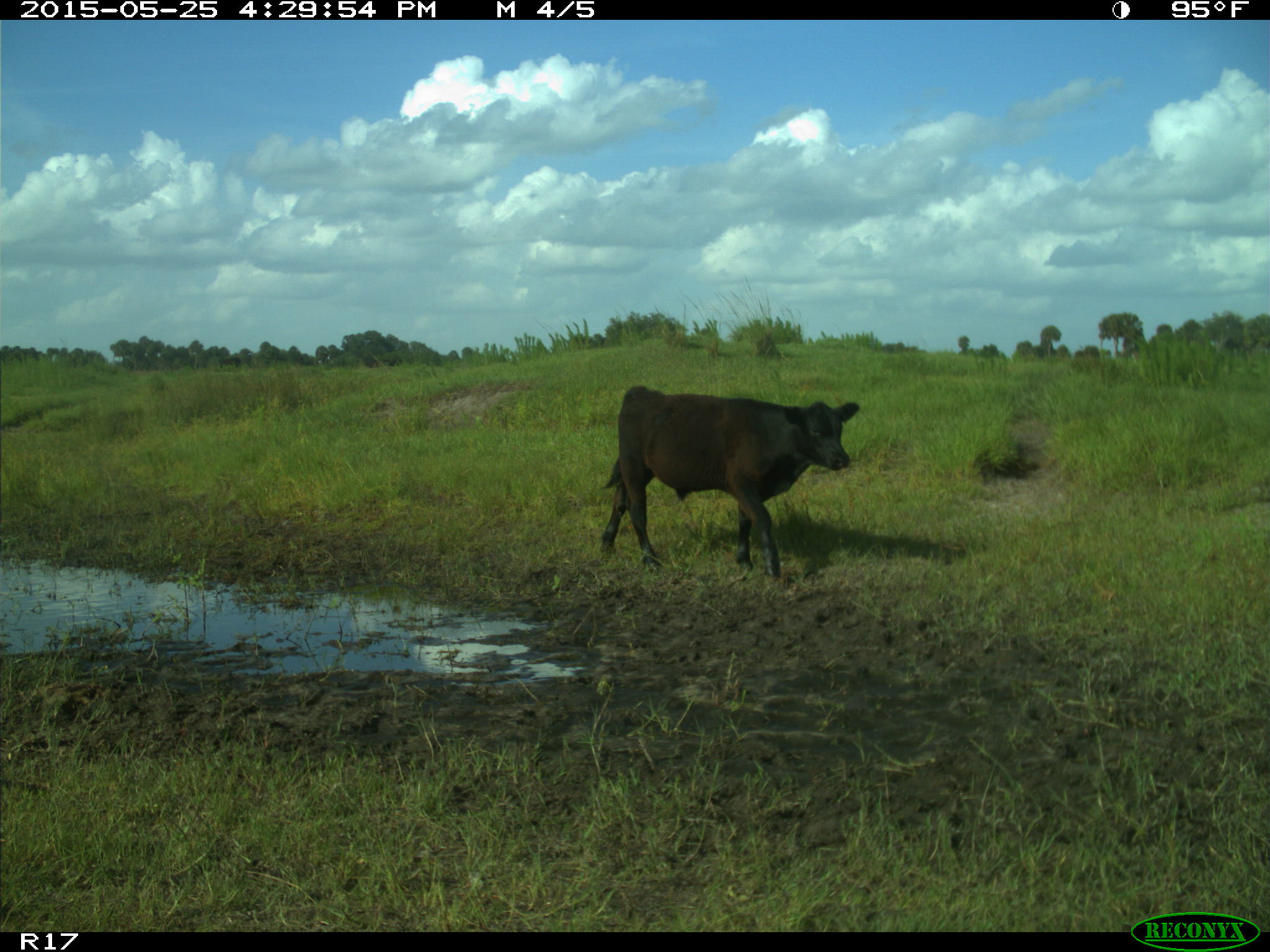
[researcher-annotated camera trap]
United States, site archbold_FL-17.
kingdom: Animalia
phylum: Chordata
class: Mammalia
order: Artiodactyla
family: Bovidae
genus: Bos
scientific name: Bos taurus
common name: domestic cow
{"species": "Bos taurus (domestic cow)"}